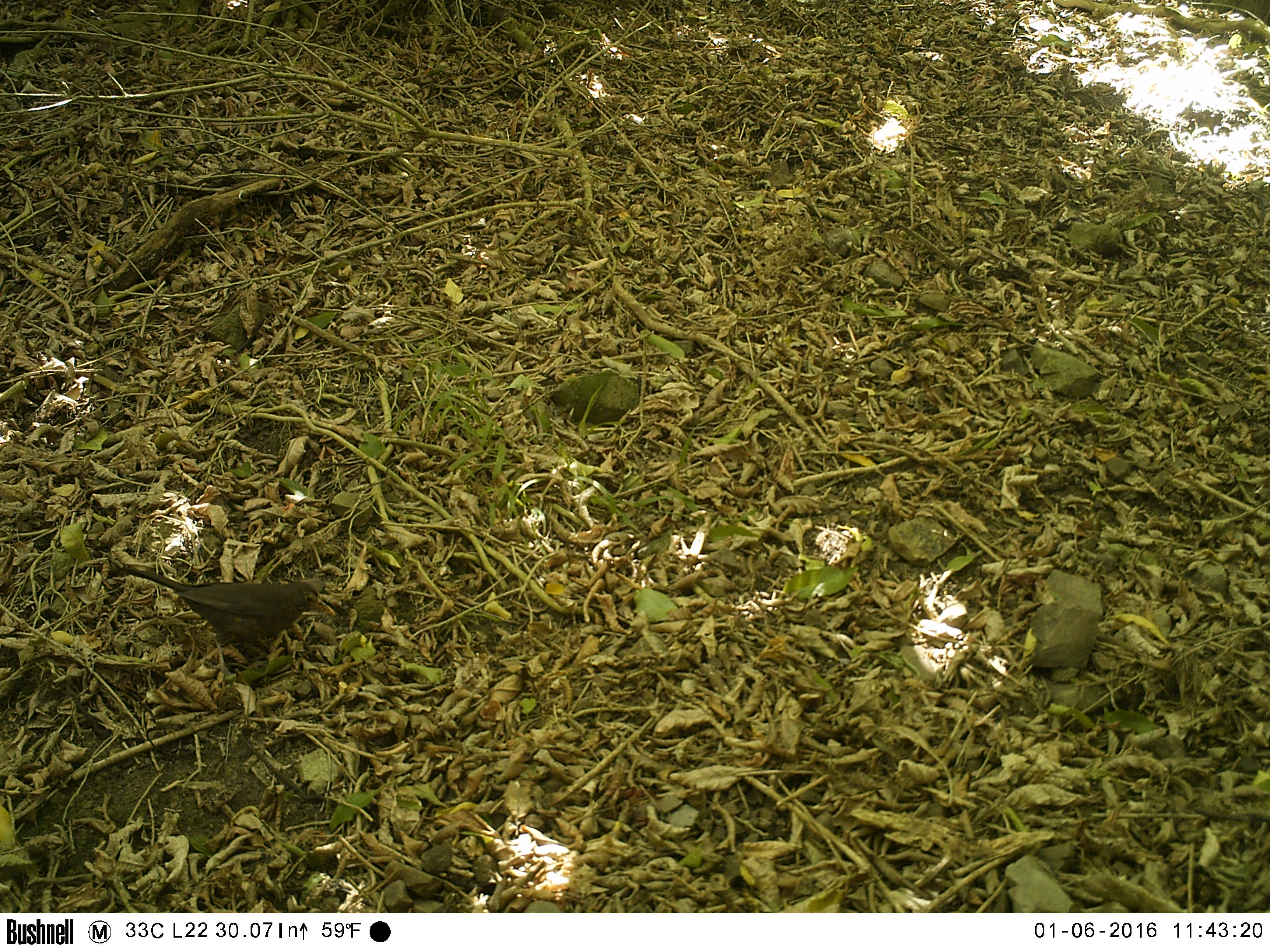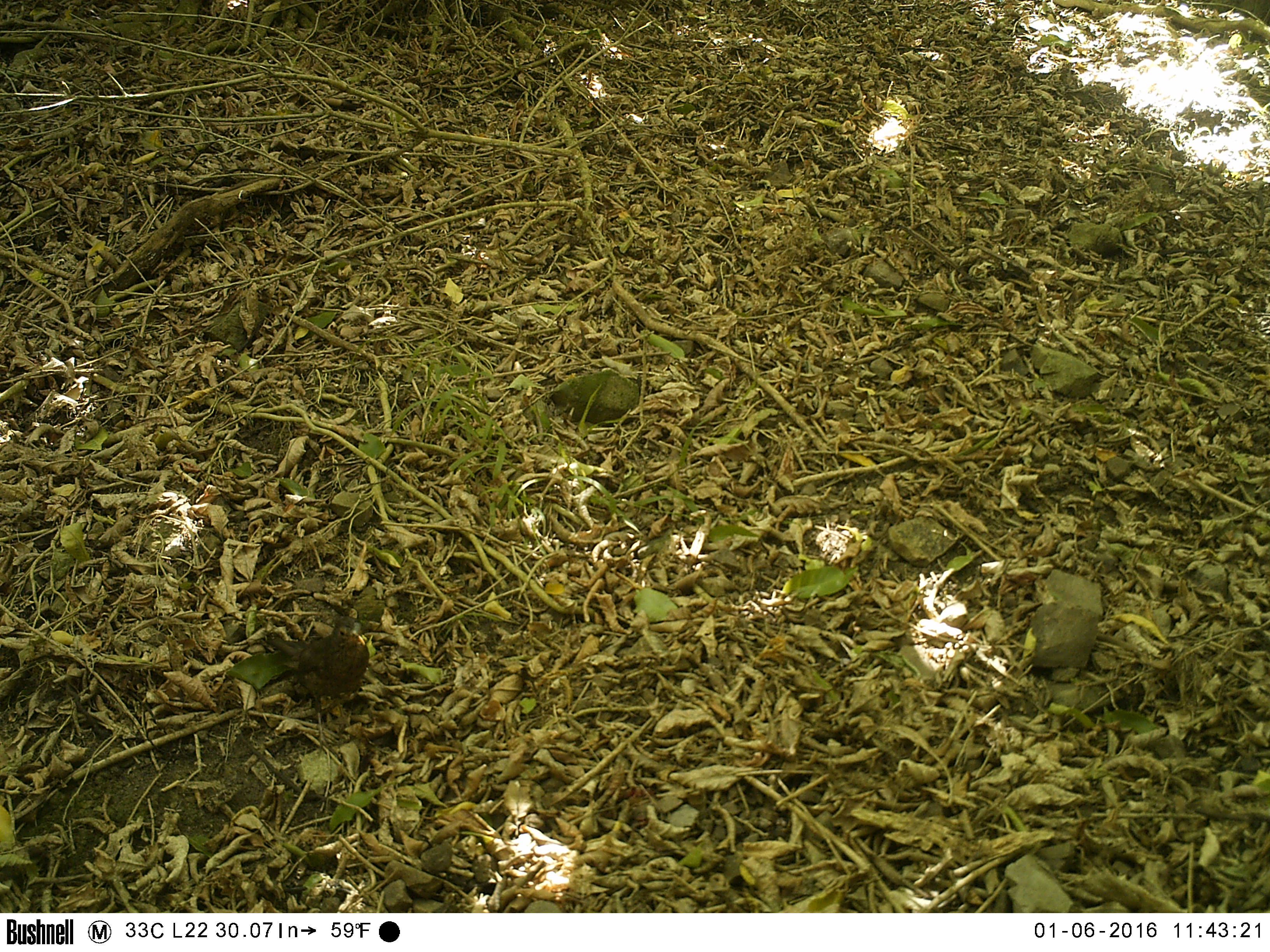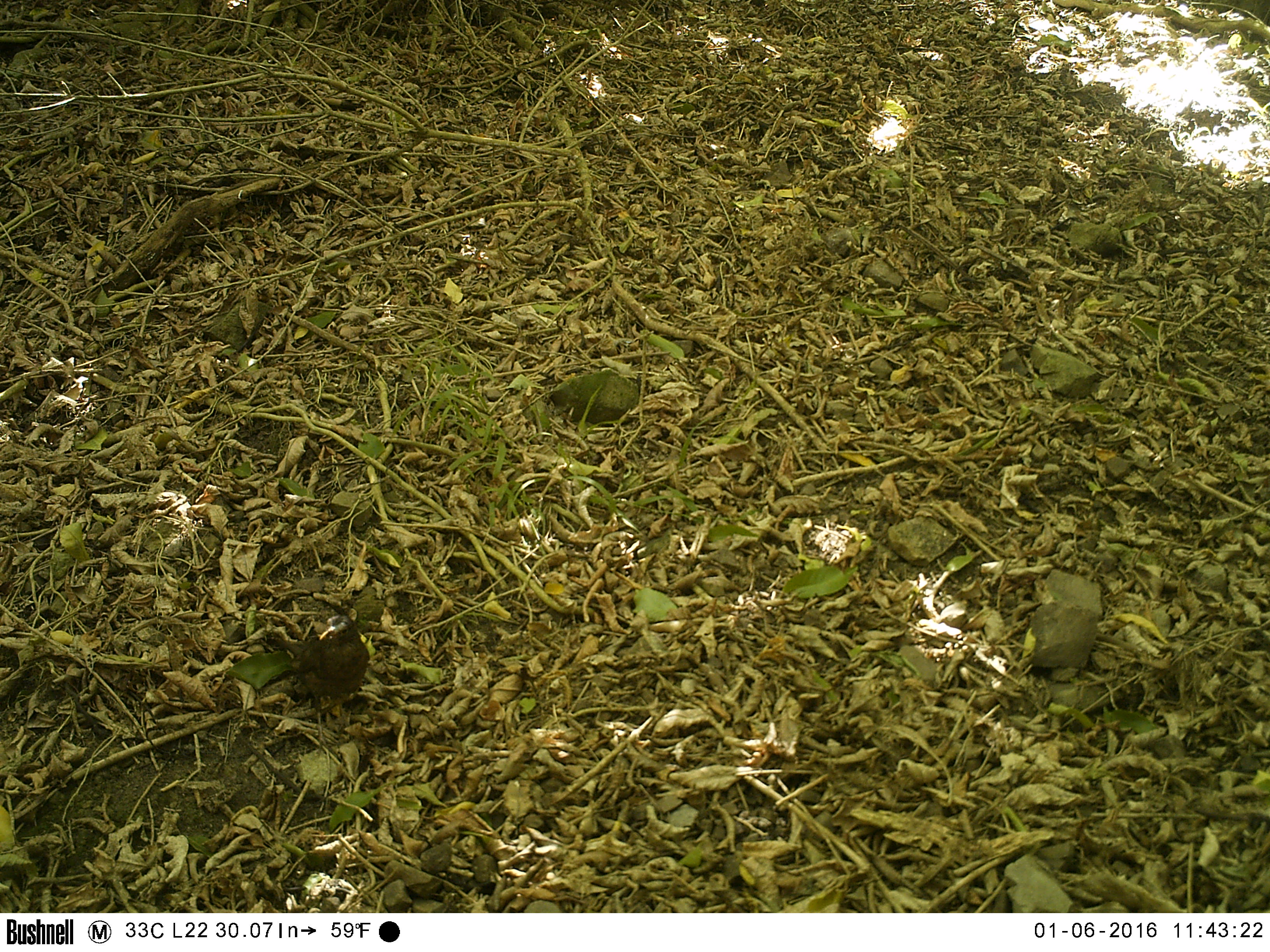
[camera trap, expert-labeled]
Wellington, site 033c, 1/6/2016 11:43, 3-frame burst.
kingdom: Animalia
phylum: Chordata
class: Aves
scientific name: Aves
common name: bird